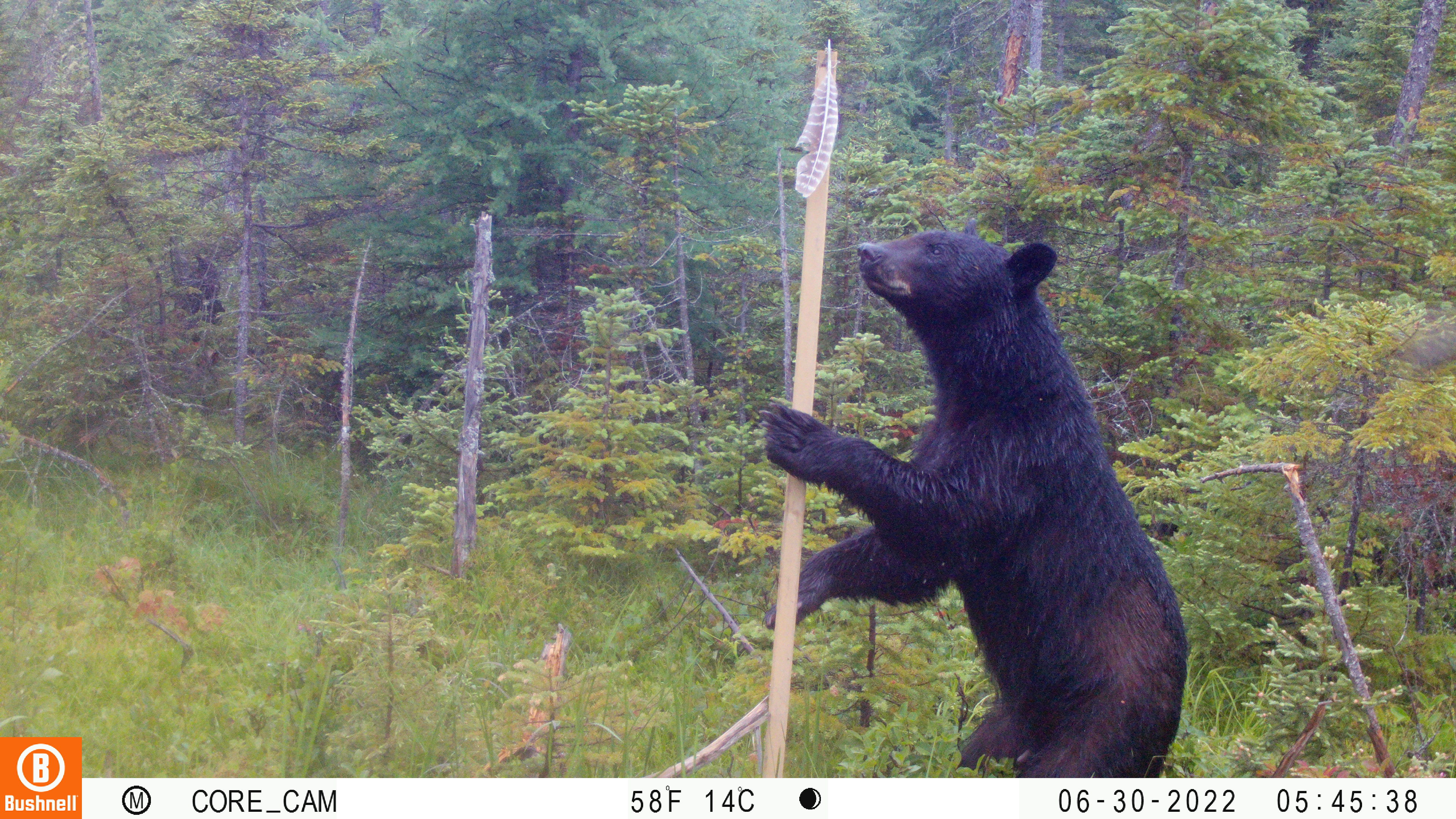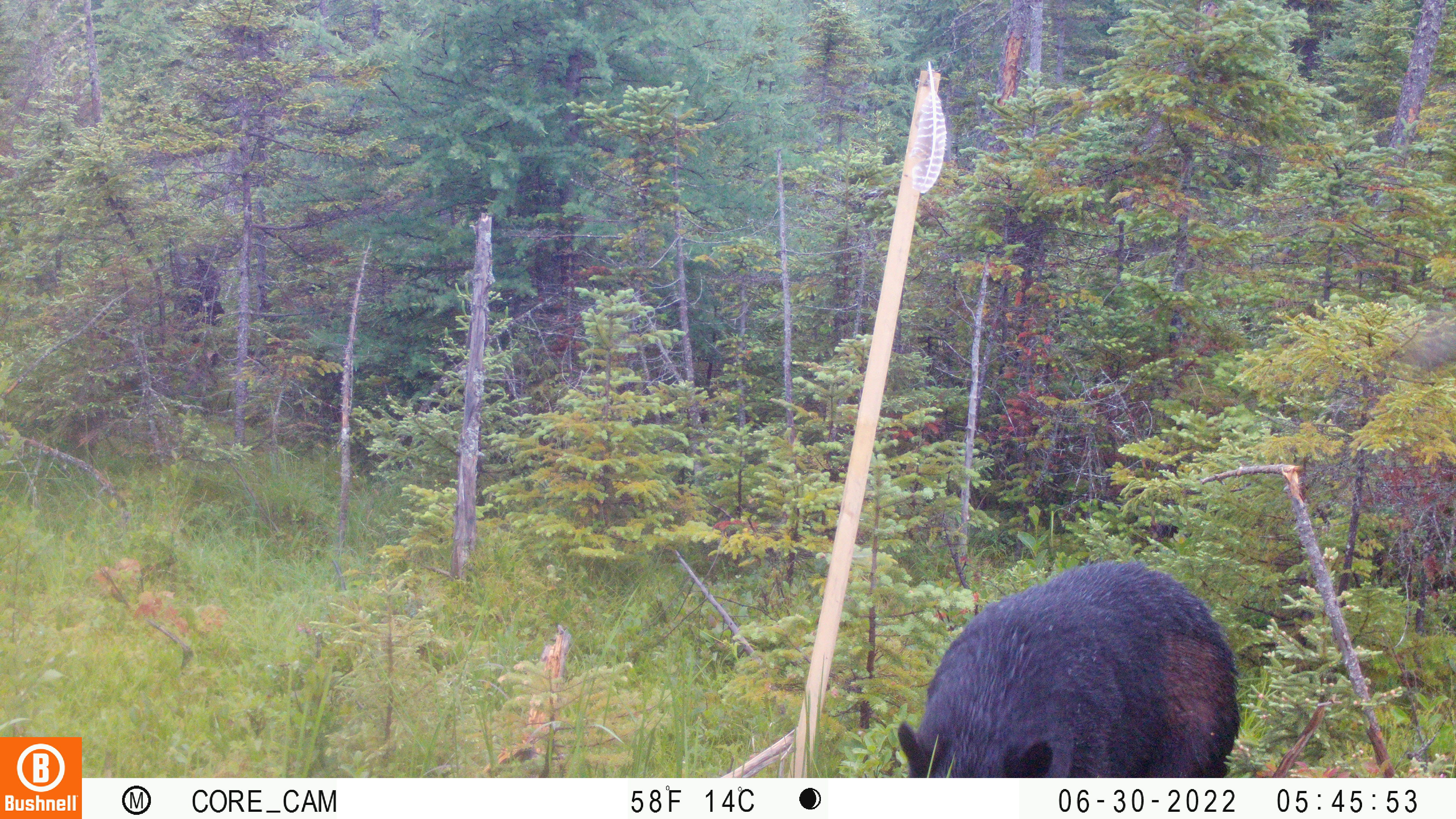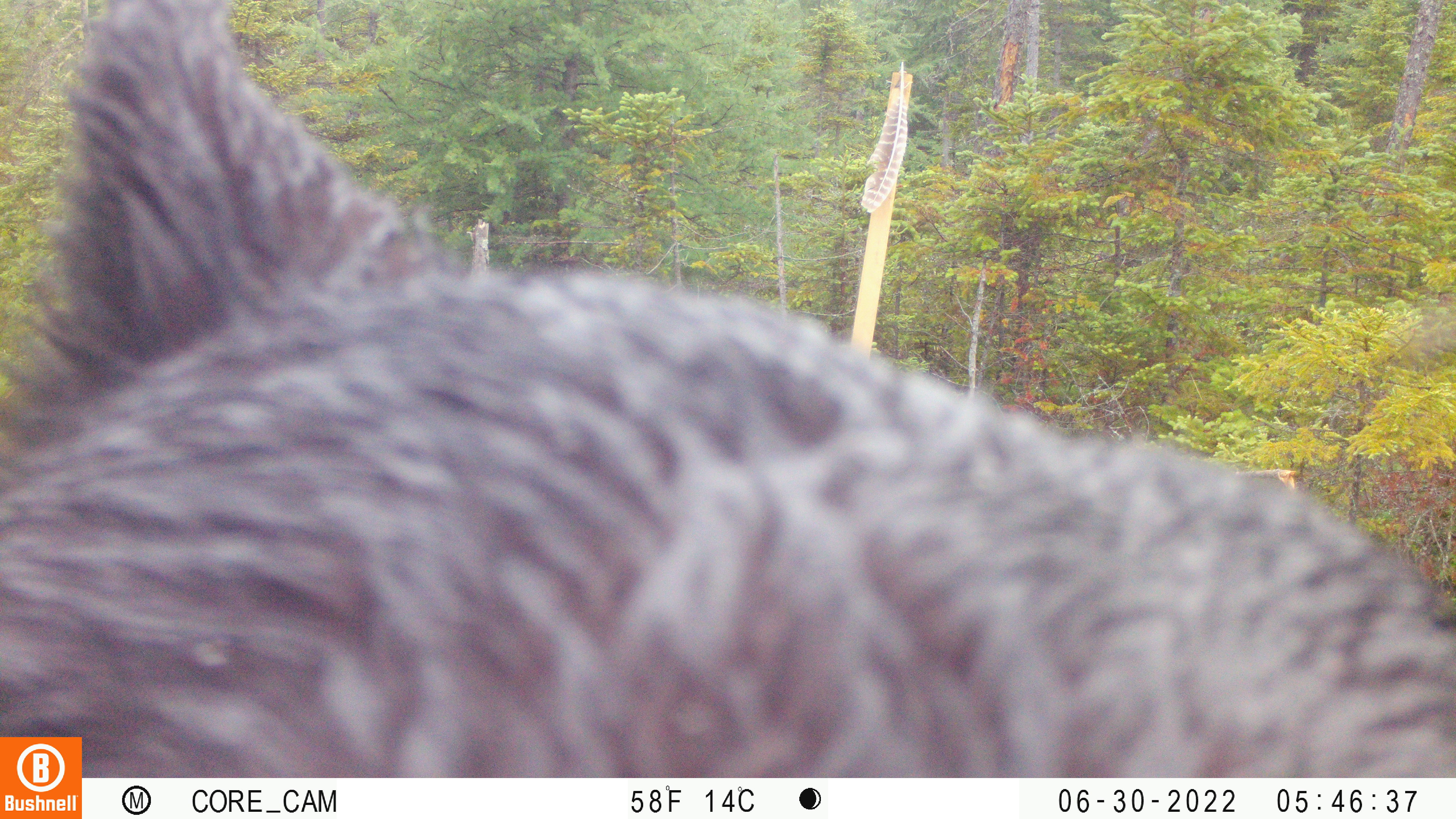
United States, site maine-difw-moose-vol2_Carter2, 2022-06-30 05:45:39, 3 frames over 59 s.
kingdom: Animalia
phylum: Chordata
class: Mammalia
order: Carnivora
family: Ursidae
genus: Ursus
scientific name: Ursus americanus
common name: black bear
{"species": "black bear (Ursus americanus)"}